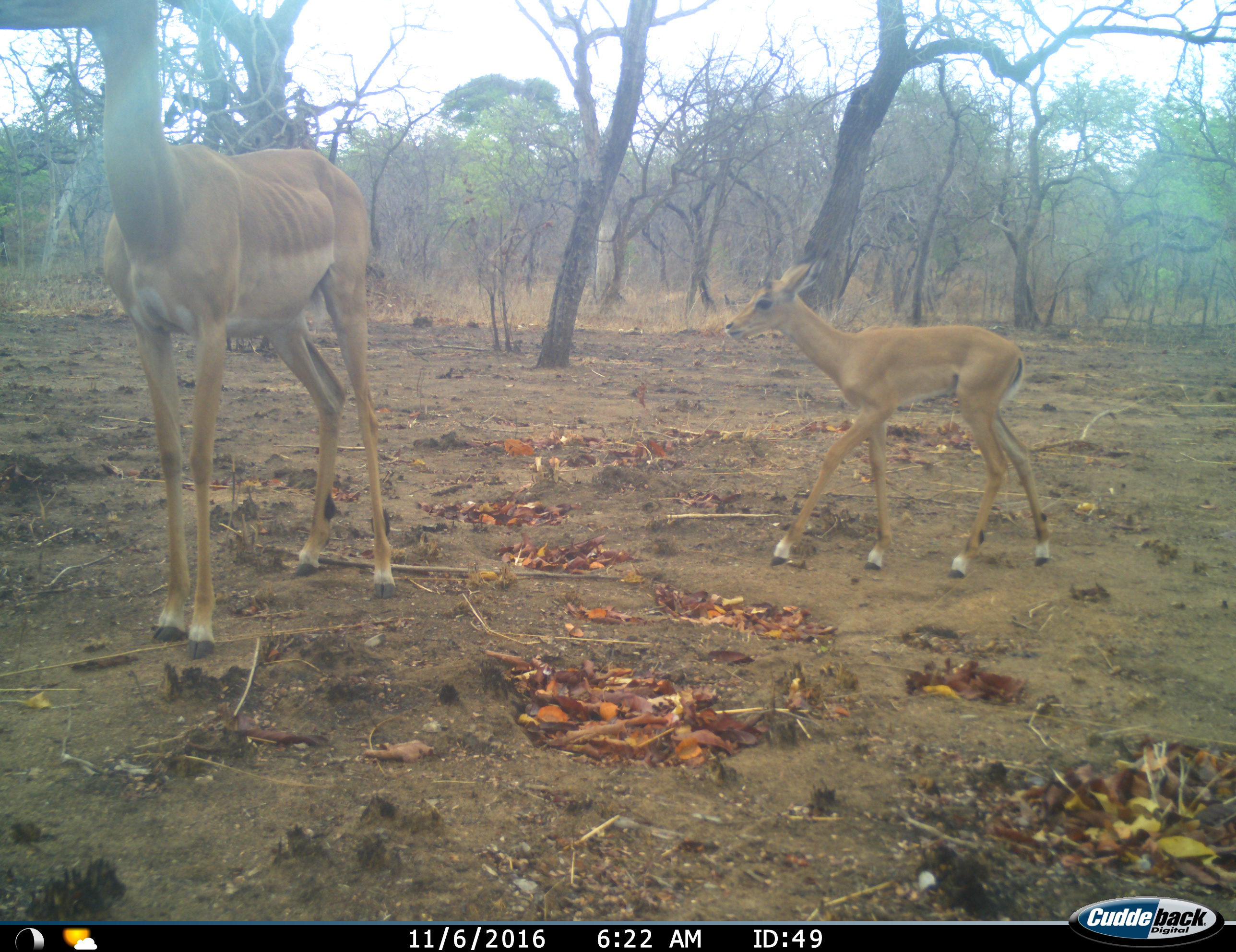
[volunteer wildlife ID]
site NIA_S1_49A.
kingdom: Animalia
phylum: Chordata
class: Mammalia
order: Artiodactyla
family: Bovidae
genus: Aepyceros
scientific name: Aepyceros melampus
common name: impala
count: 2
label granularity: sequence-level